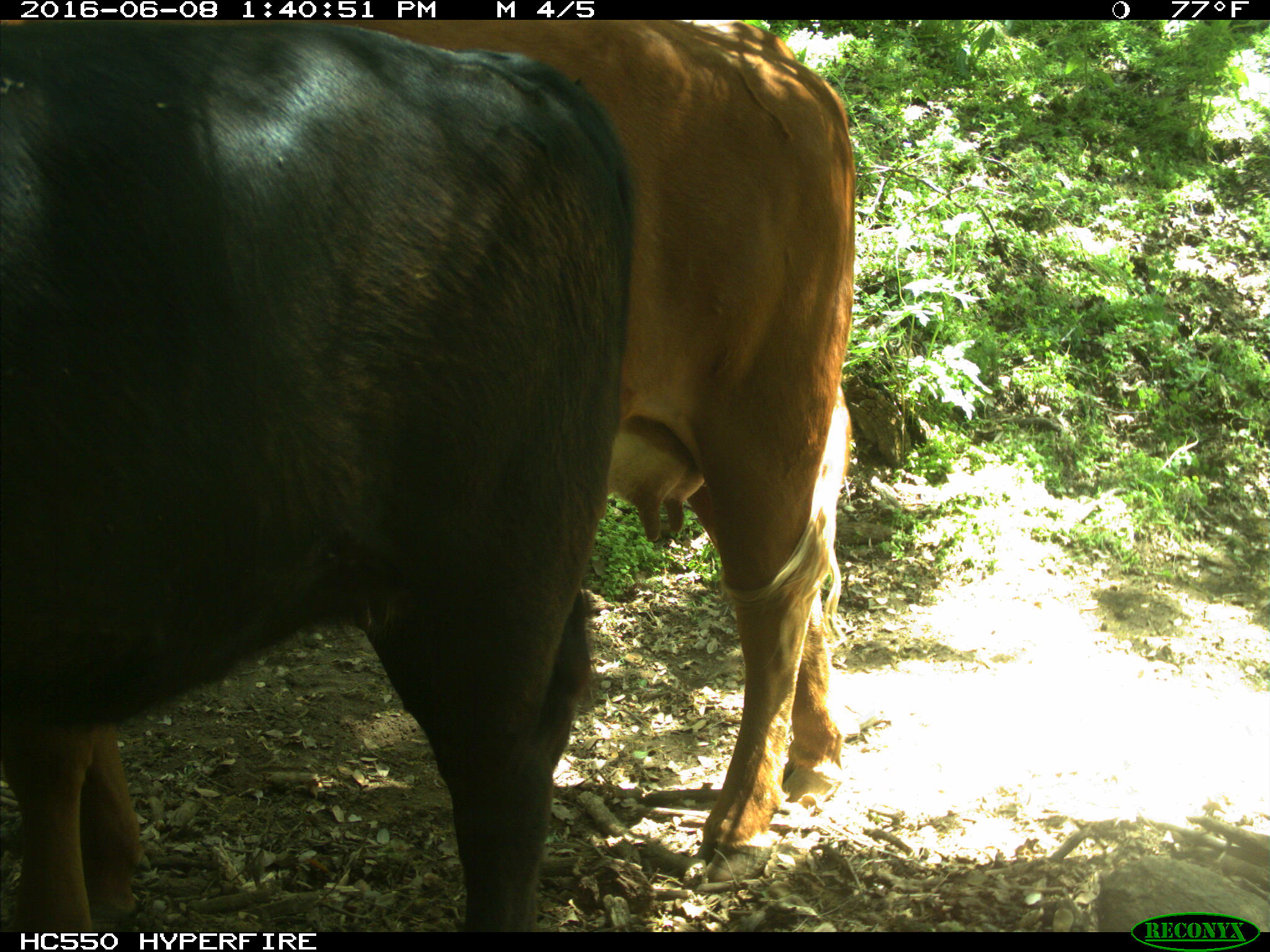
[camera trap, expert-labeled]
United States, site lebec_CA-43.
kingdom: Animalia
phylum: Chordata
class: Mammalia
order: Artiodactyla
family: Bovidae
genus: Bos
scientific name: Bos taurus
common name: domestic cow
Bos taurus (domestic cow).